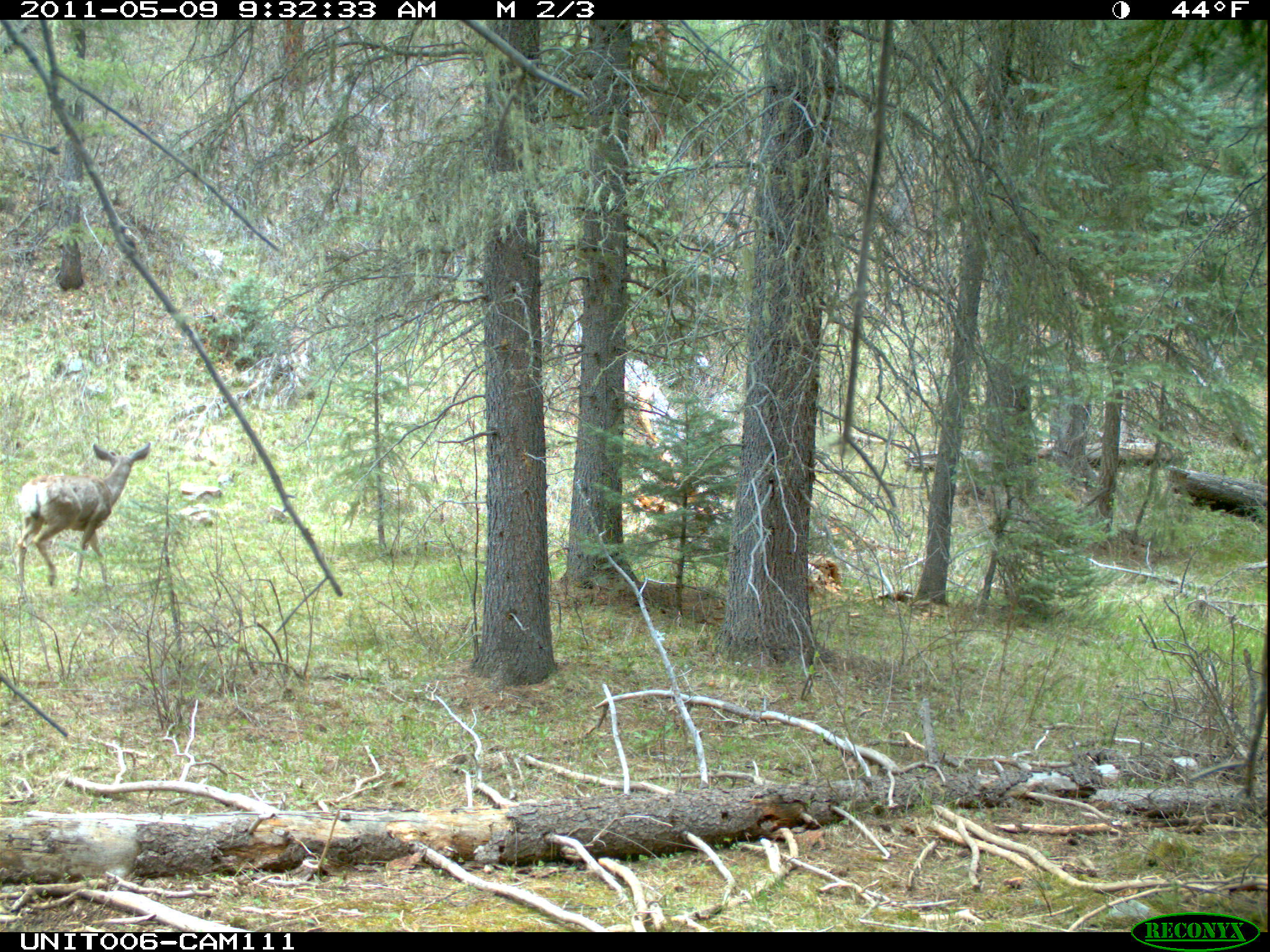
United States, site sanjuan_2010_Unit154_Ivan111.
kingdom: Animalia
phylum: Chordata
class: Mammalia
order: Artiodactyla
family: Cervidae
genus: Odocoileus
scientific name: Odocoileus hemionus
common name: mule deer